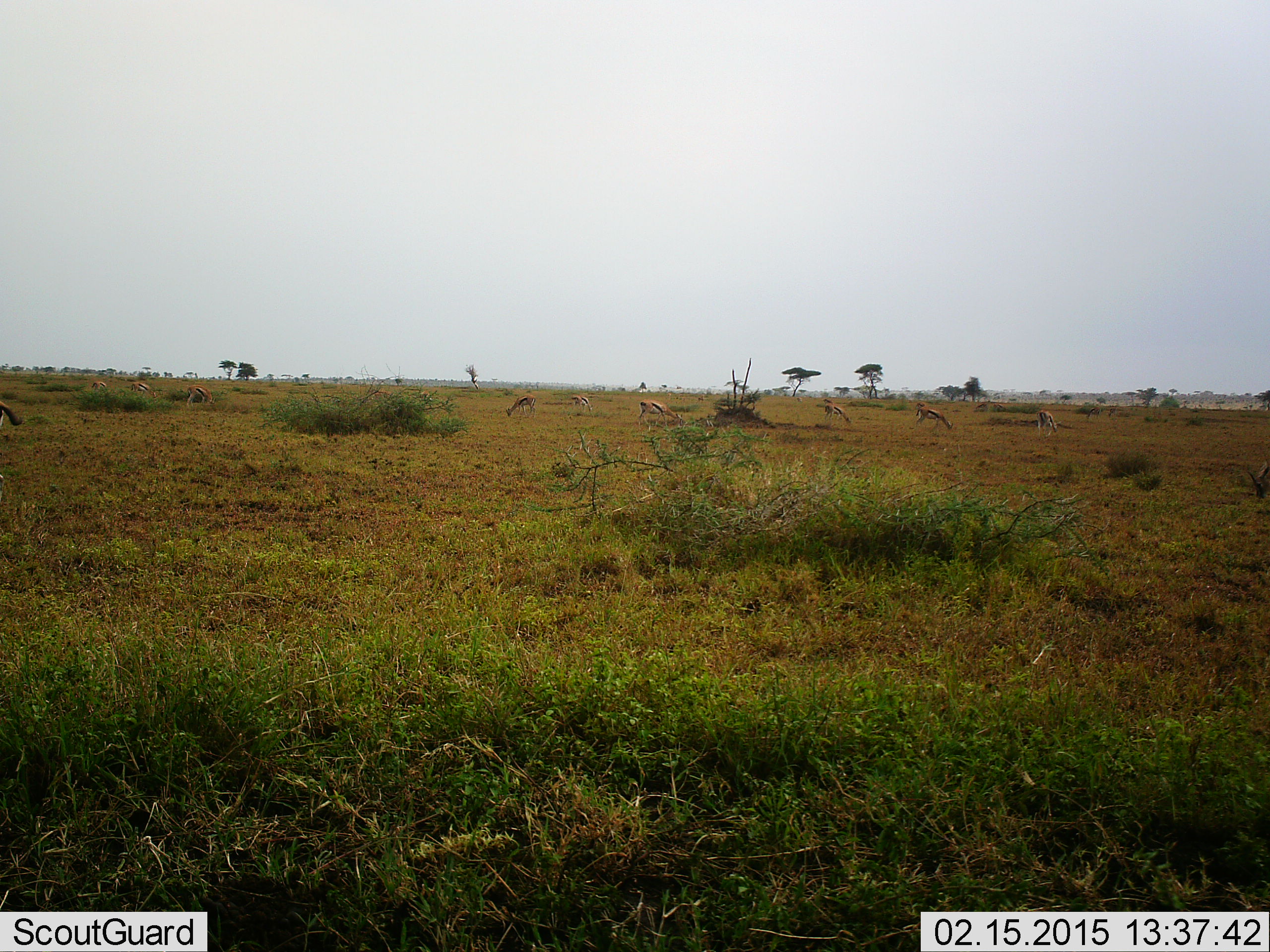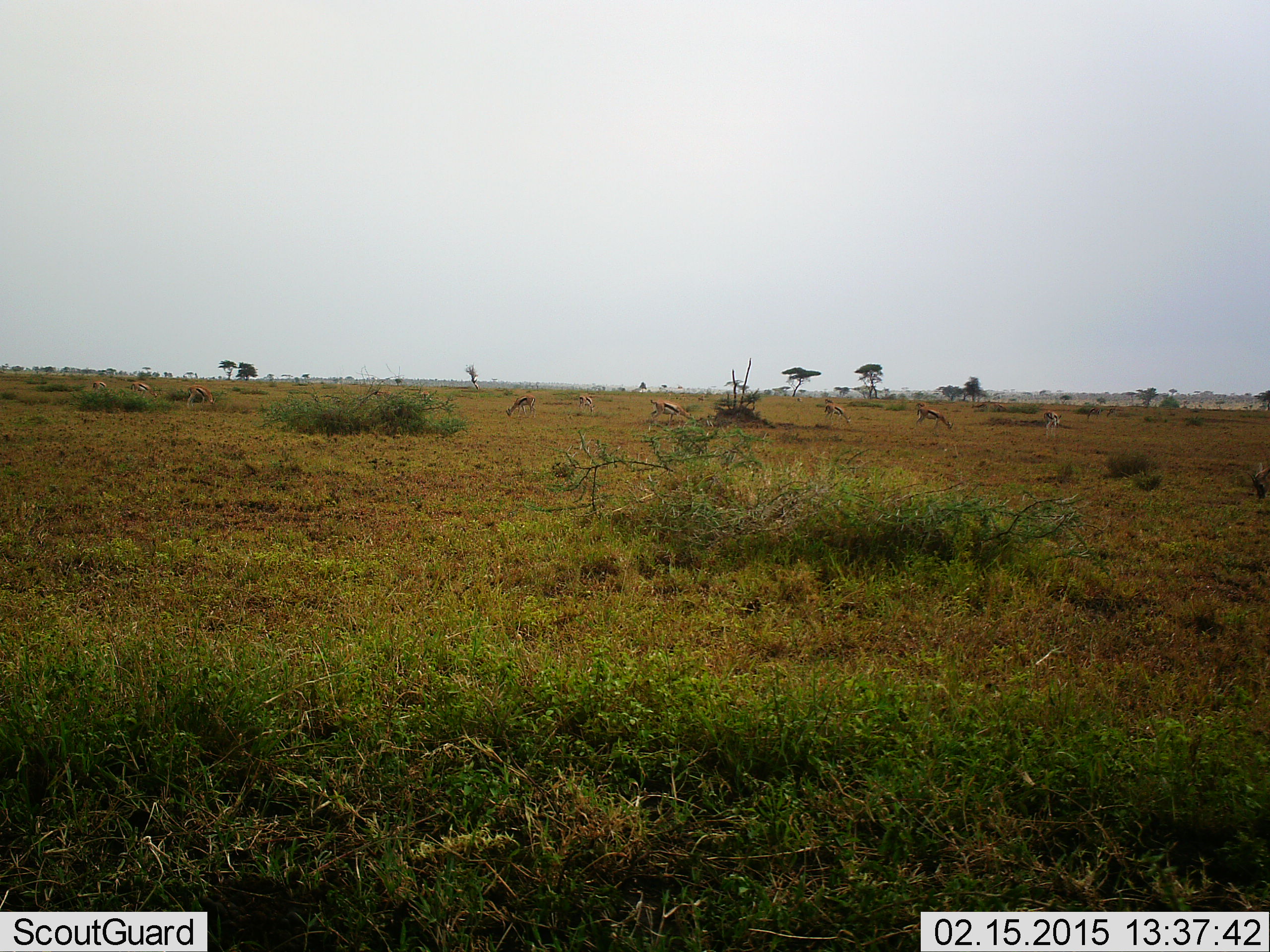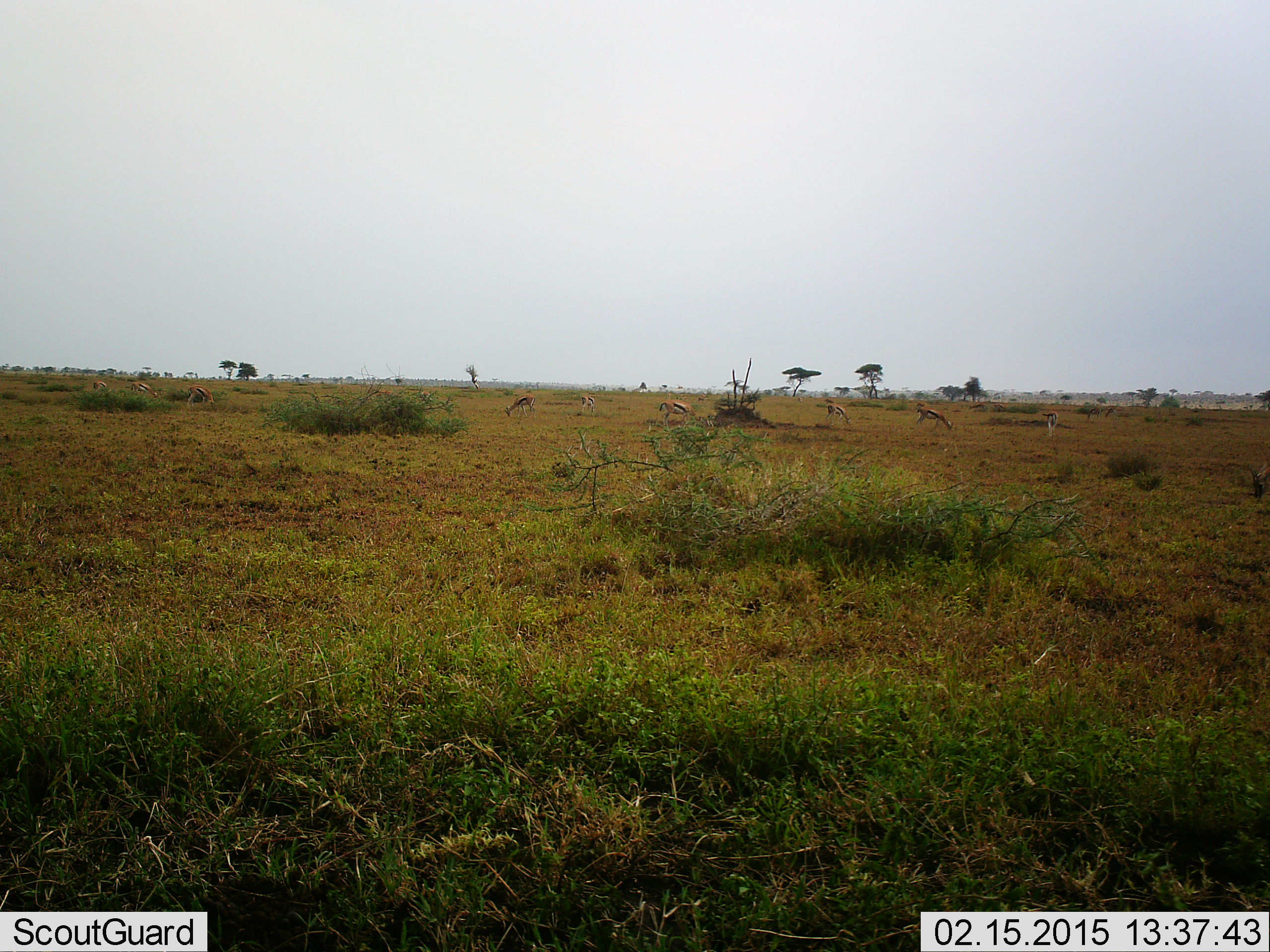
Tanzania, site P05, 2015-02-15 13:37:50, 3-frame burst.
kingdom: Animalia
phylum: Chordata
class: Mammalia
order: Artiodactyla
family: Bovidae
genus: Eudorcas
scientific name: Eudorcas thomsonii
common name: thomson's gazelle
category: gazellethomsons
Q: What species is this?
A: Gazellethomsons (thomson's gazelle) (Eudorcas thomsonii).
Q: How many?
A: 7.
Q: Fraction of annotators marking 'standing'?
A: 20%.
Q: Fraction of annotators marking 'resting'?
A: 0%.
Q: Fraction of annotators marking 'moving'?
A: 60%.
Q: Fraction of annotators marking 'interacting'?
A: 0%.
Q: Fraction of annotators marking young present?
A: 0%.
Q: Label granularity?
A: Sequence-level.